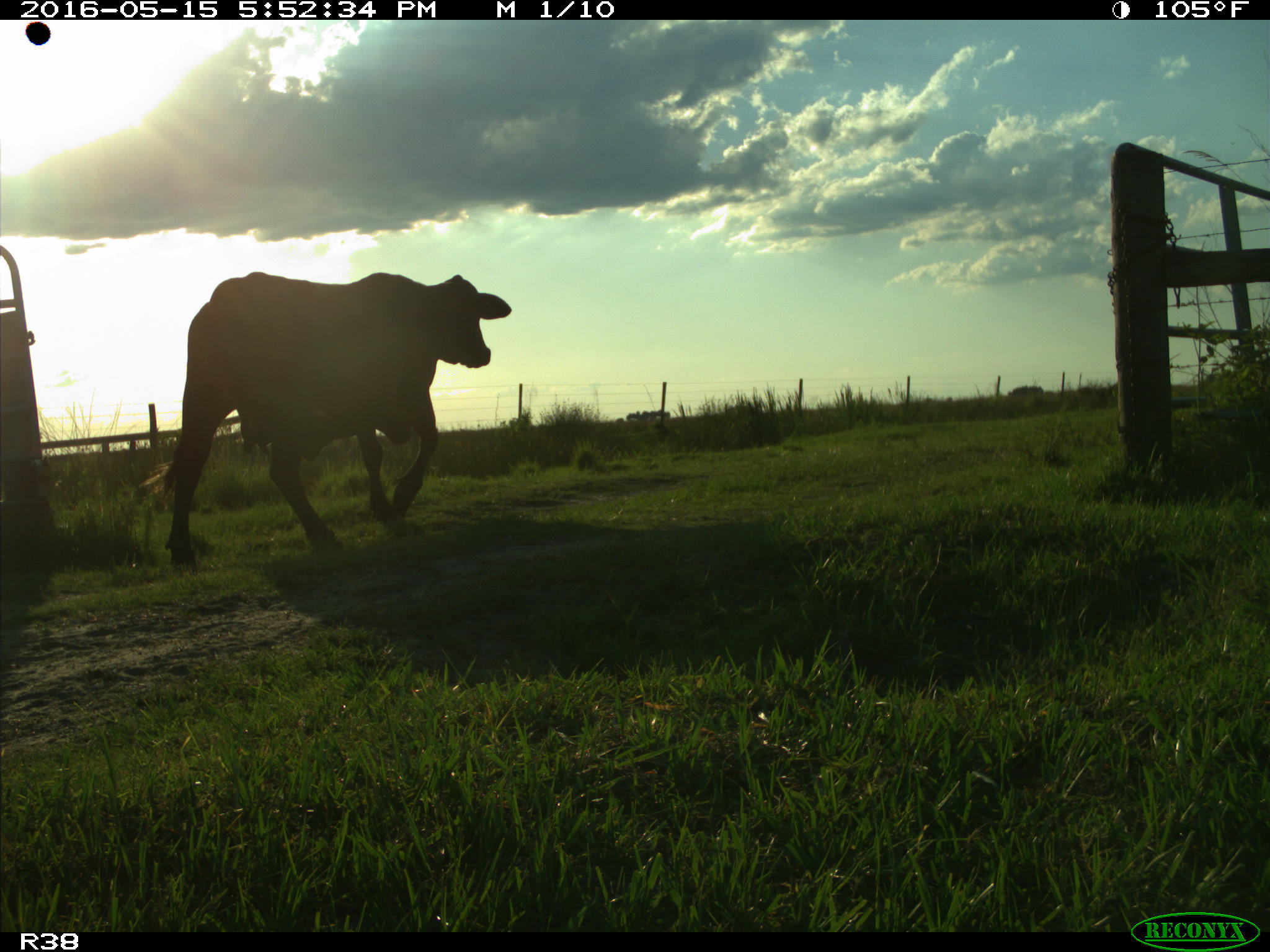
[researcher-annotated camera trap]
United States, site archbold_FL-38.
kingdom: Animalia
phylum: Chordata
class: Mammalia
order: Artiodactyla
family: Bovidae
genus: Bos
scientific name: Bos taurus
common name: domestic cow